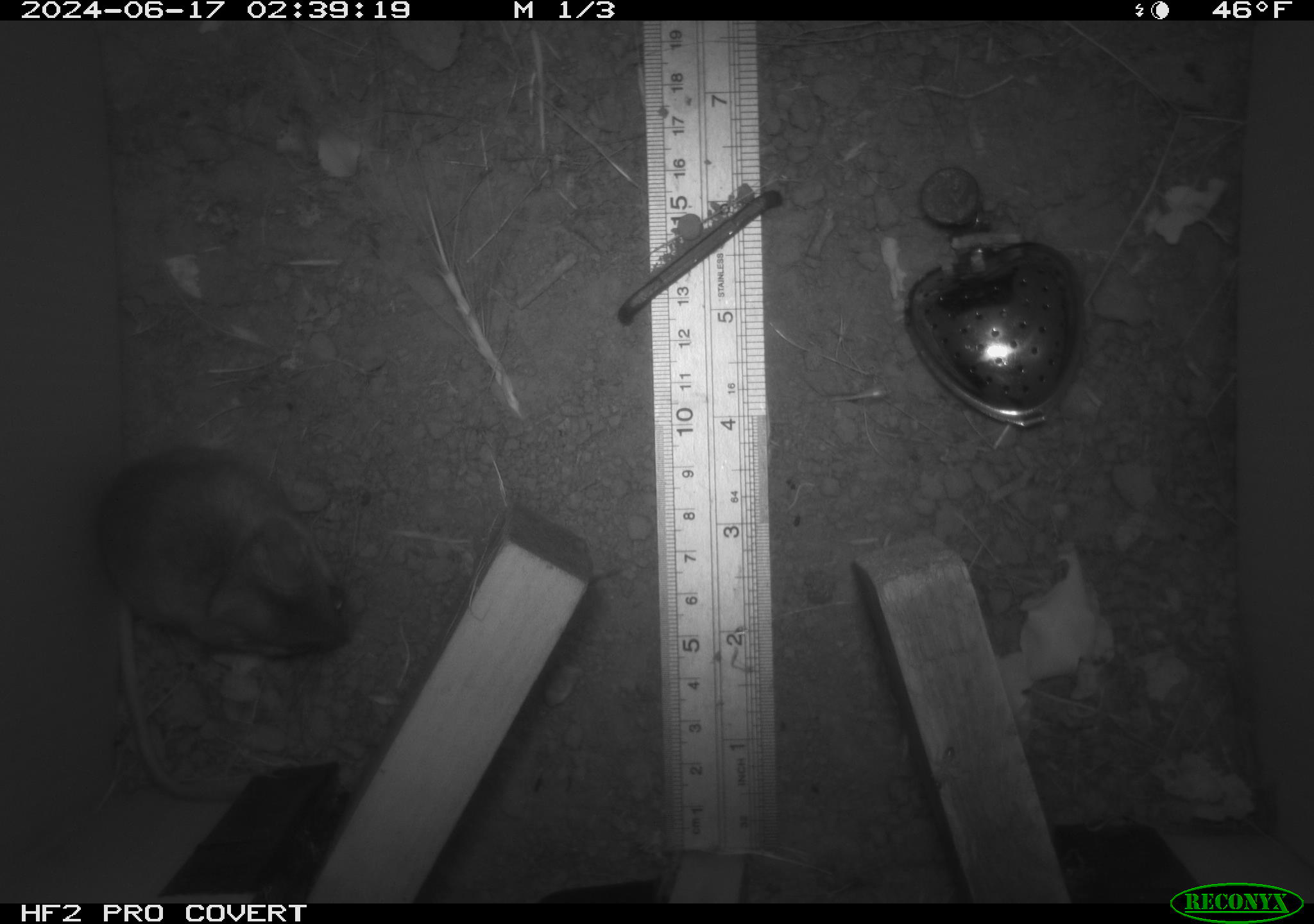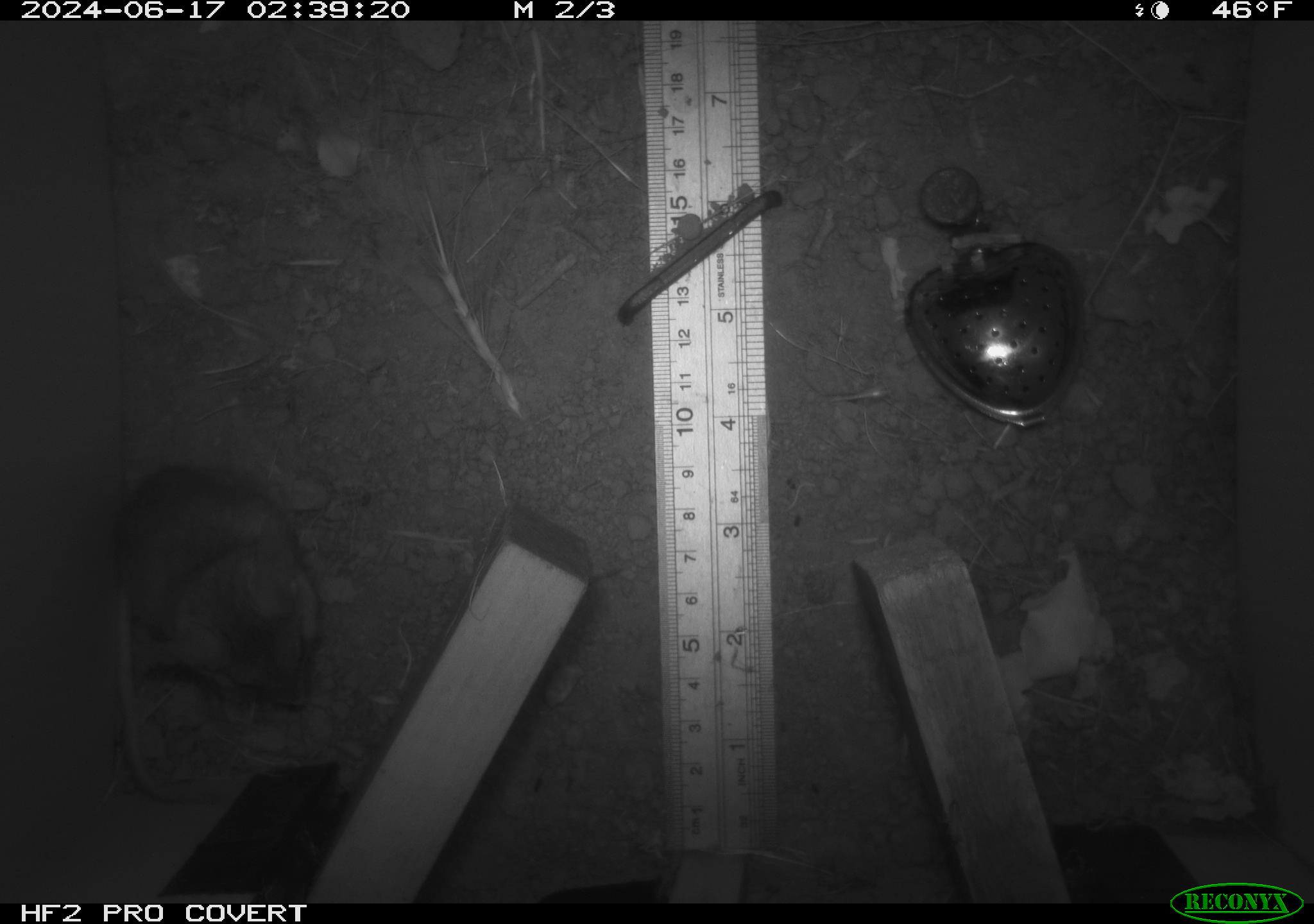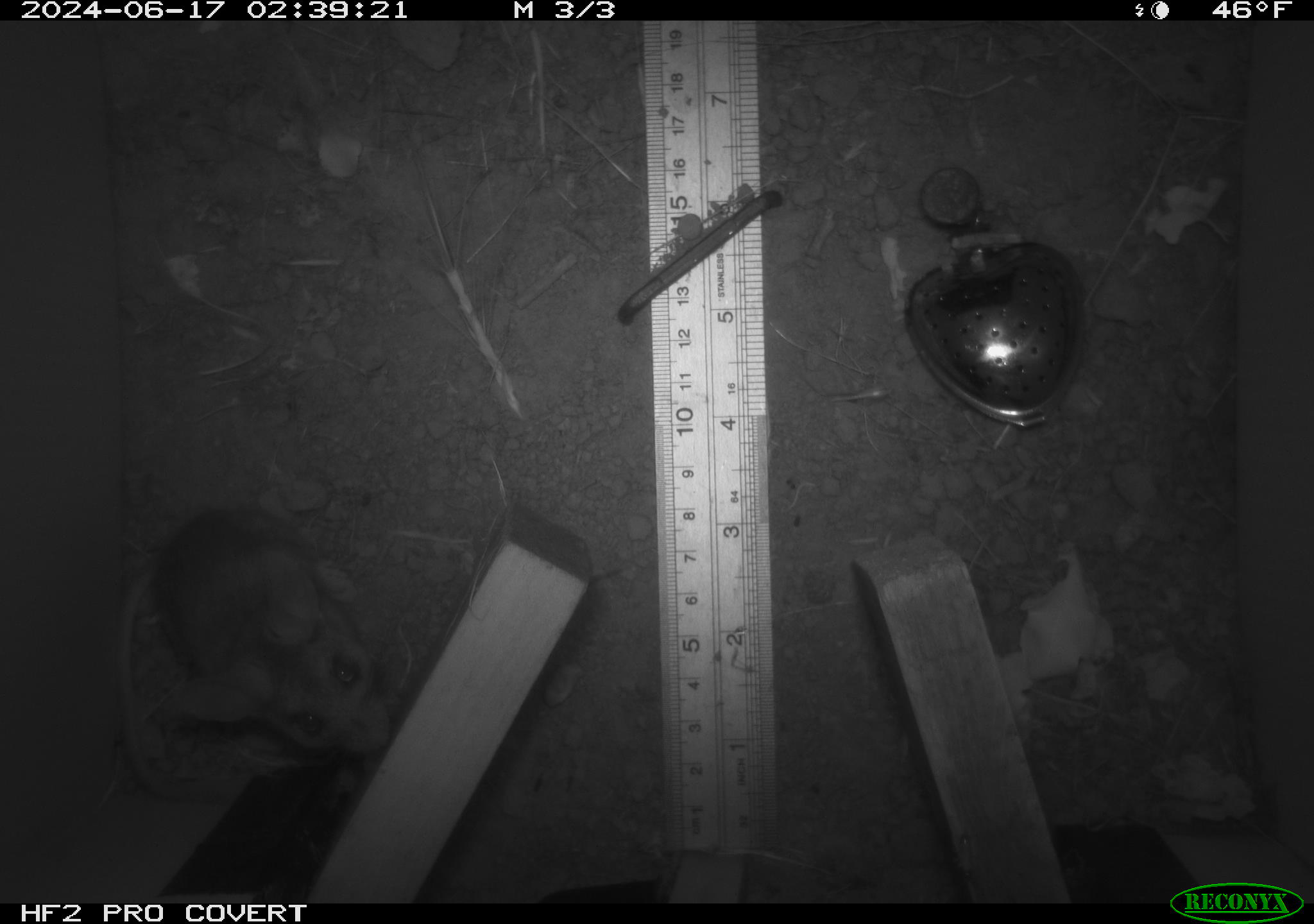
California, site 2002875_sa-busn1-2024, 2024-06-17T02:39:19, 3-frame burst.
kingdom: Animalia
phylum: Chordata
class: Mammalia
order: Rodentia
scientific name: Rodentia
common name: rodent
Rodent (Rodentia).